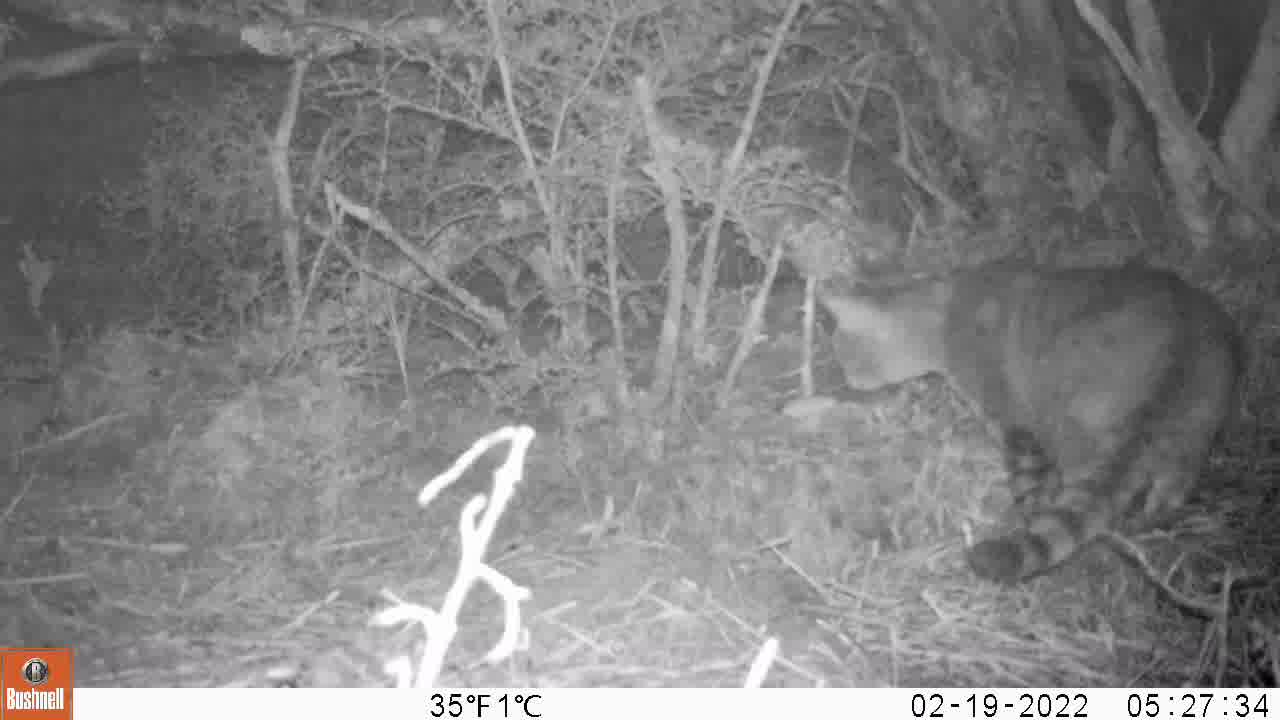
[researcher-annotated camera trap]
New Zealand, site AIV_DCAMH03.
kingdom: Animalia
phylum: Chordata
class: Mammalia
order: Carnivora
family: Felidae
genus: Felis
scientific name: Felis catus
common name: domestic cat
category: cat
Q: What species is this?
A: Cat (domestic cat) (Felis catus).